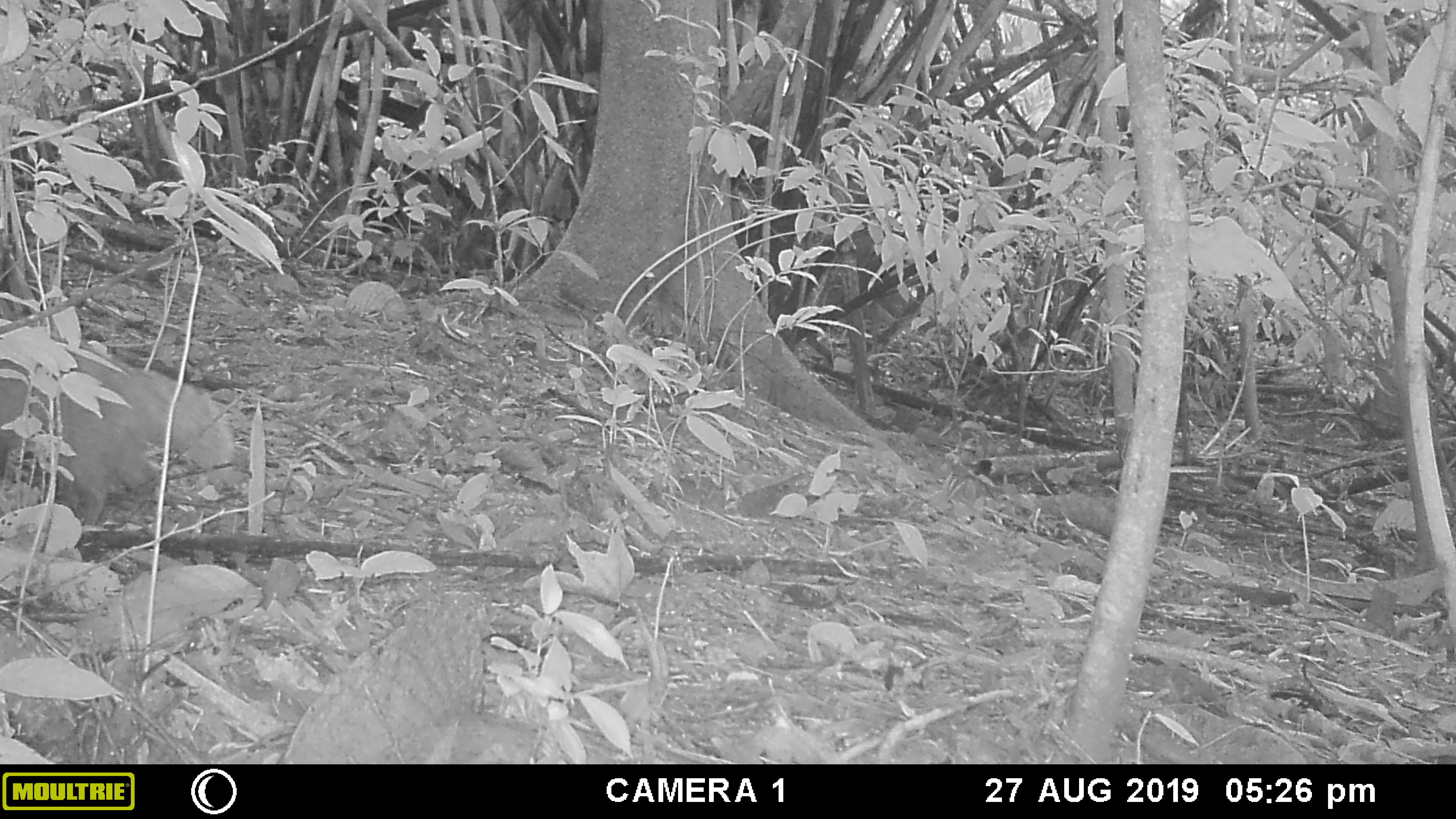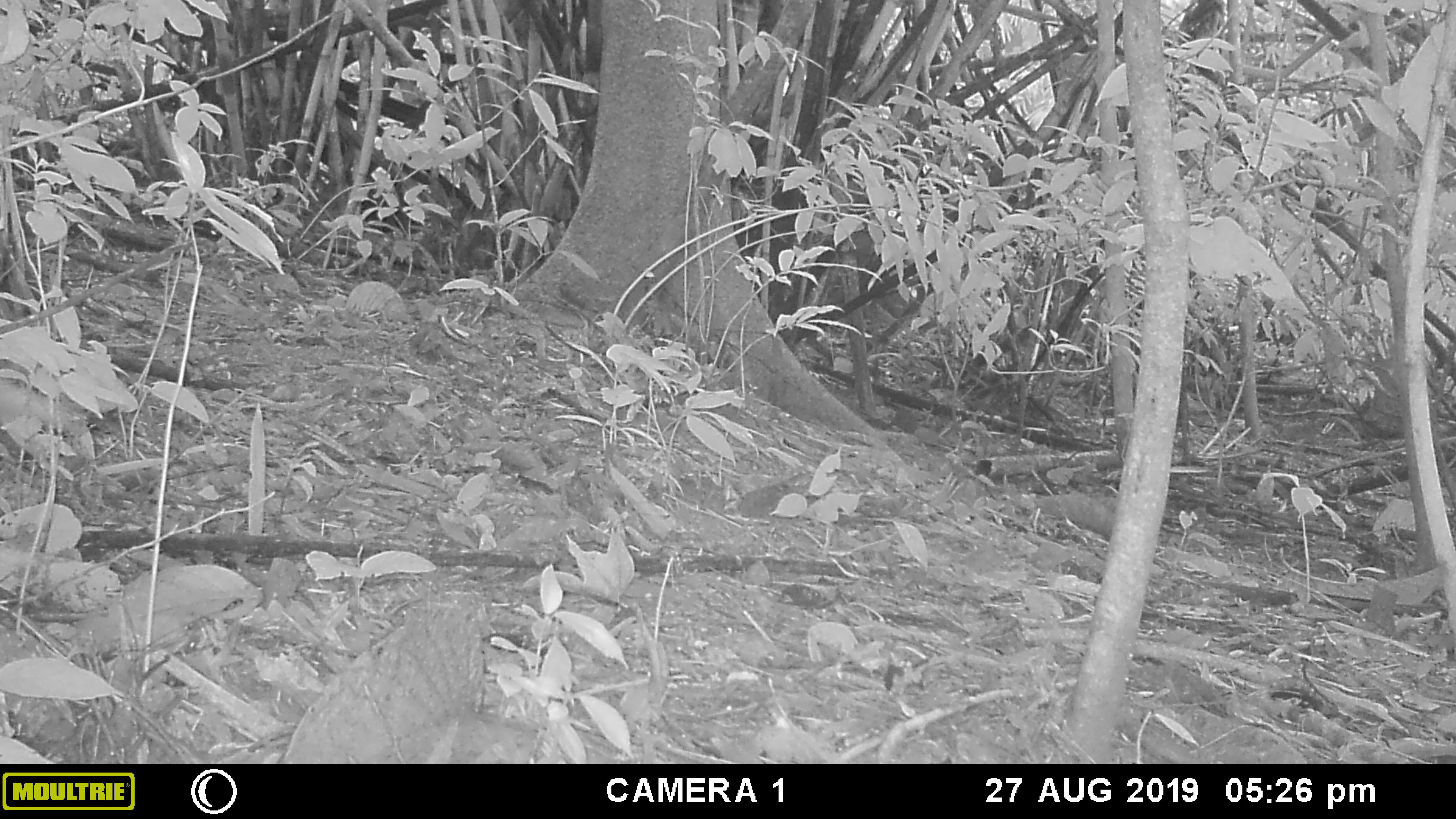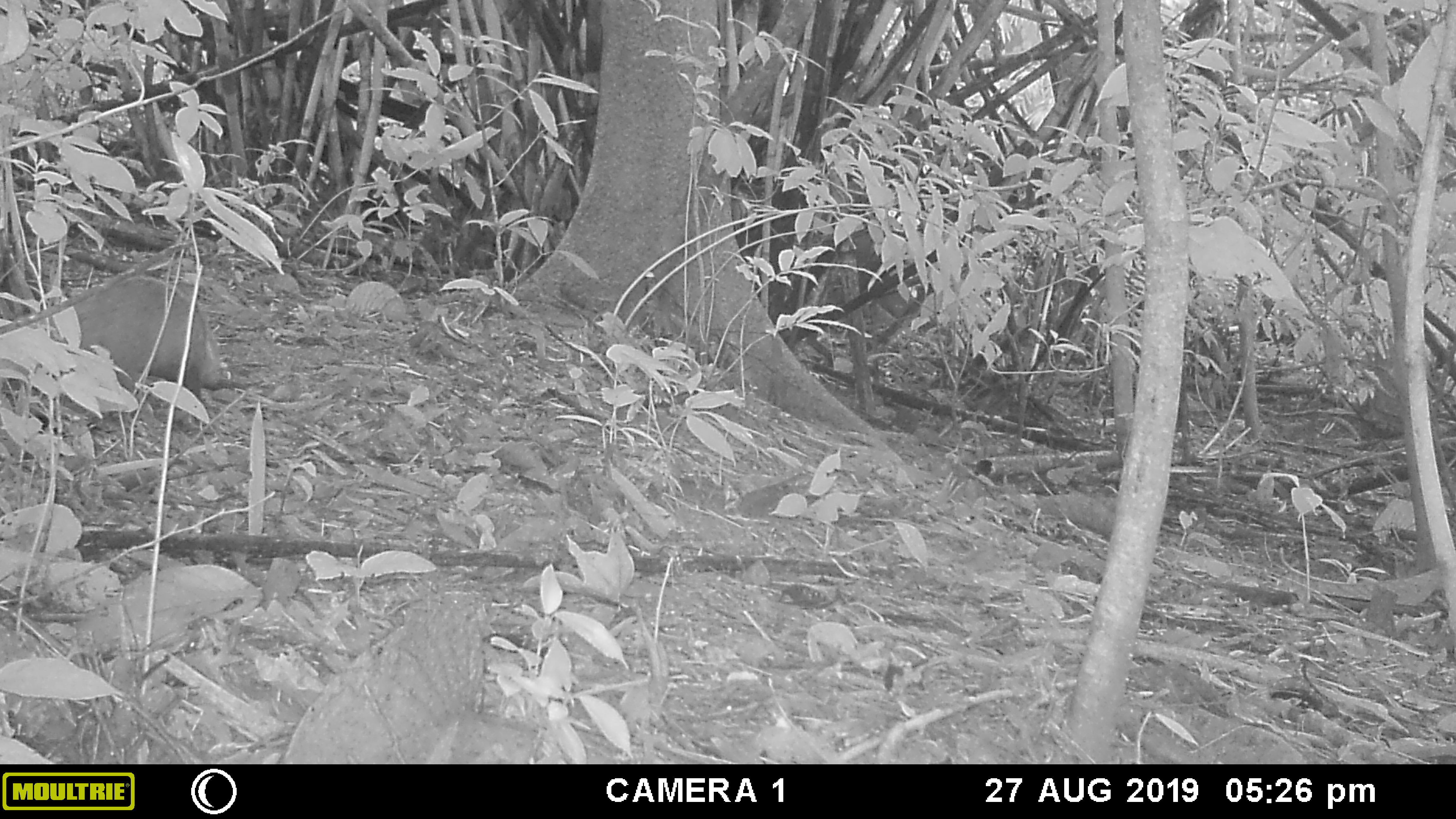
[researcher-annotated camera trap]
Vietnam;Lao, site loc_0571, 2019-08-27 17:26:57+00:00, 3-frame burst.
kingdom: Animalia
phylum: Chordata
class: Mammalia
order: Carnivora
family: Herpestidae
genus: Urva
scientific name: Urva urva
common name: crab-eating mongoose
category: crab eating mongoose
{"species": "crab eating mongoose (crab-eating mongoose) (Urva urva)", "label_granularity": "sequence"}